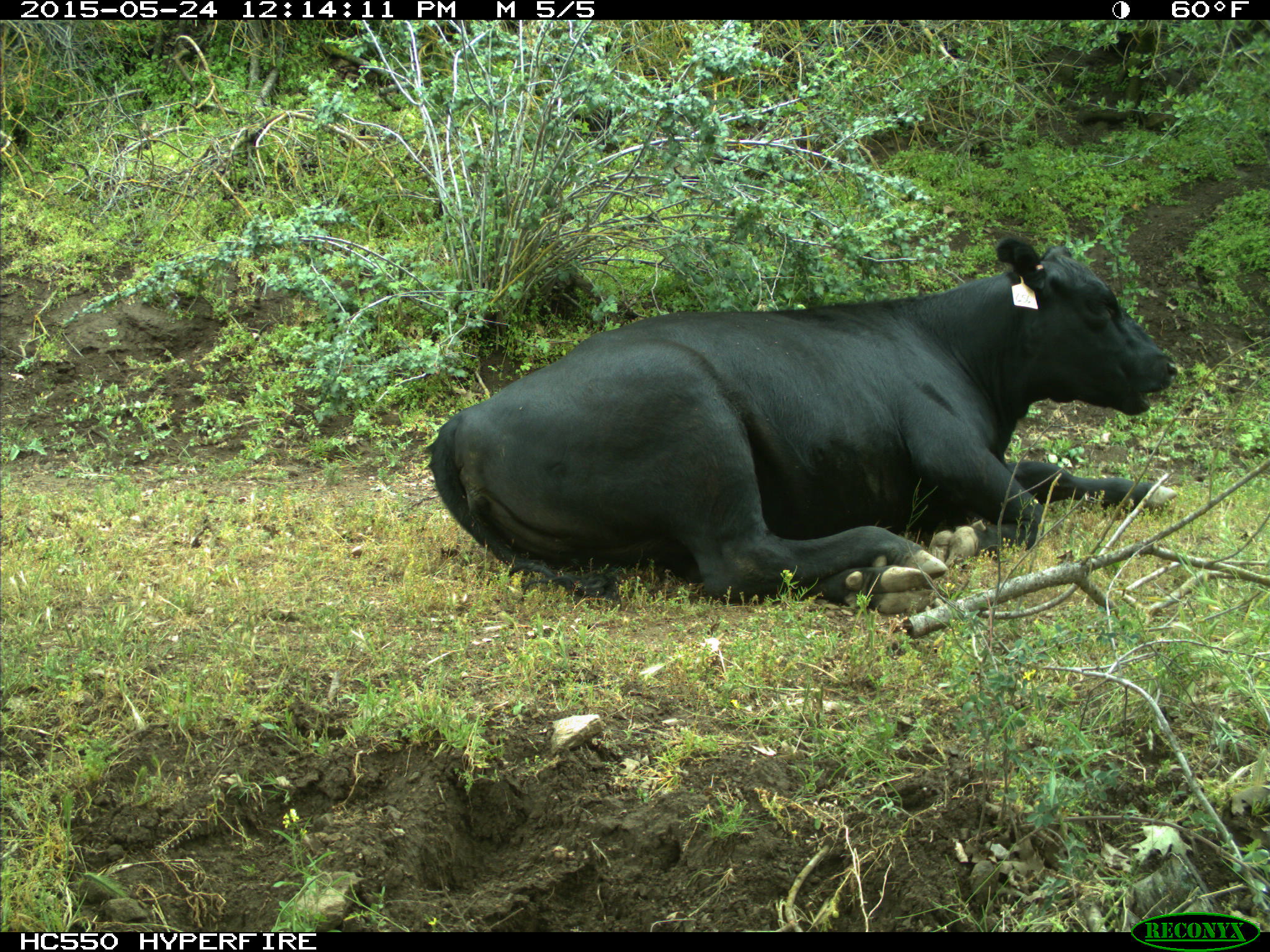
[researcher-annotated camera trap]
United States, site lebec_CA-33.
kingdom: Animalia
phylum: Chordata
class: Mammalia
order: Artiodactyla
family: Bovidae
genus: Bos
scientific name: Bos taurus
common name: domestic cow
Bos taurus (domestic cow).